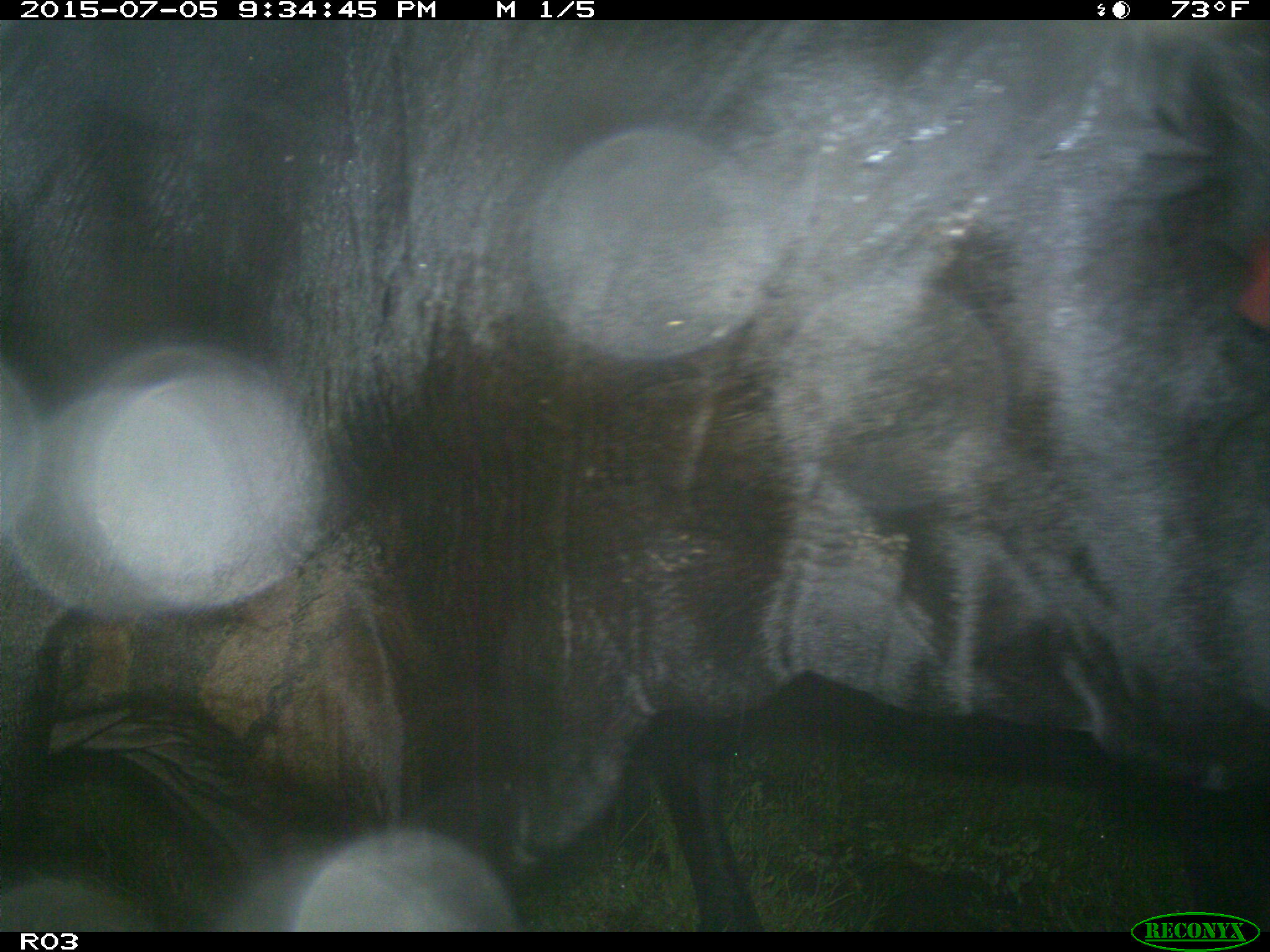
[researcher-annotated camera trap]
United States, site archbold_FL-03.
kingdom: Animalia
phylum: Chordata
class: Mammalia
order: Artiodactyla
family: Bovidae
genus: Bos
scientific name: Bos taurus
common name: domestic cow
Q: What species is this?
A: Bos taurus (domestic cow).